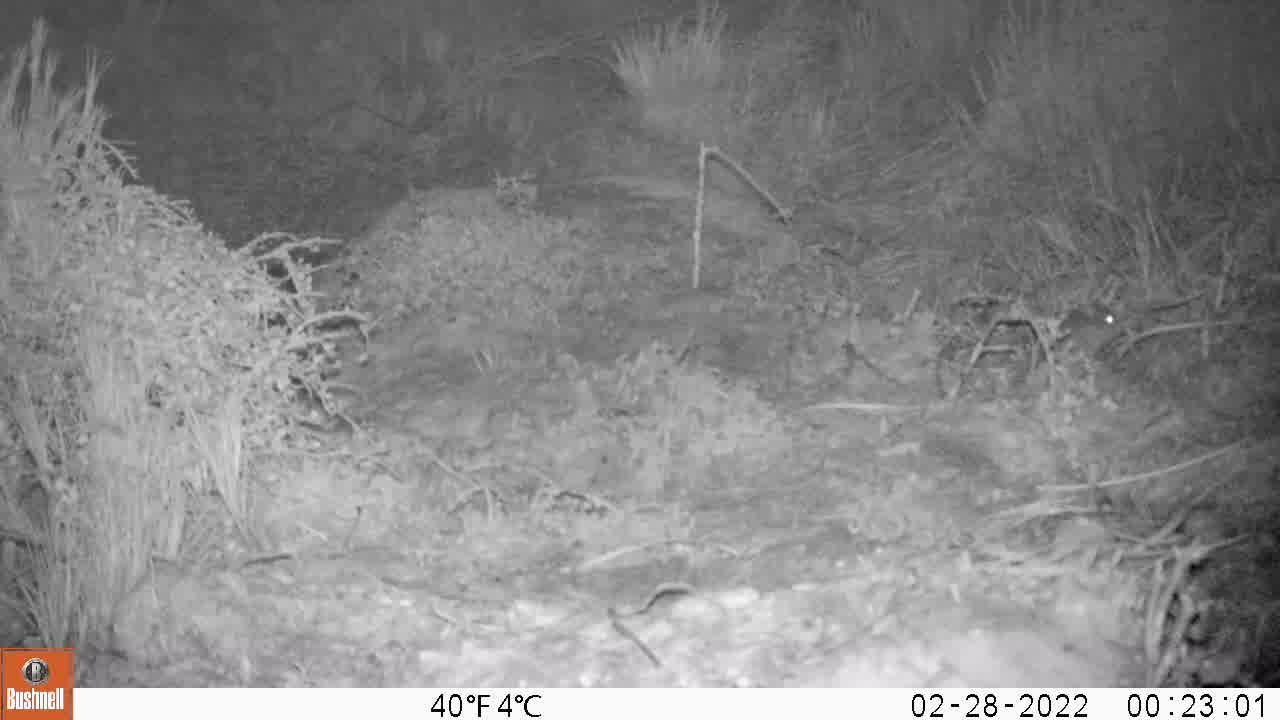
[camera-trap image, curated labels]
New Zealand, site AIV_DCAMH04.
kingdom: Animalia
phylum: Chordata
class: Mammalia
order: Rodentia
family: Muridae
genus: Mus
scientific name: Mus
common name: mouse